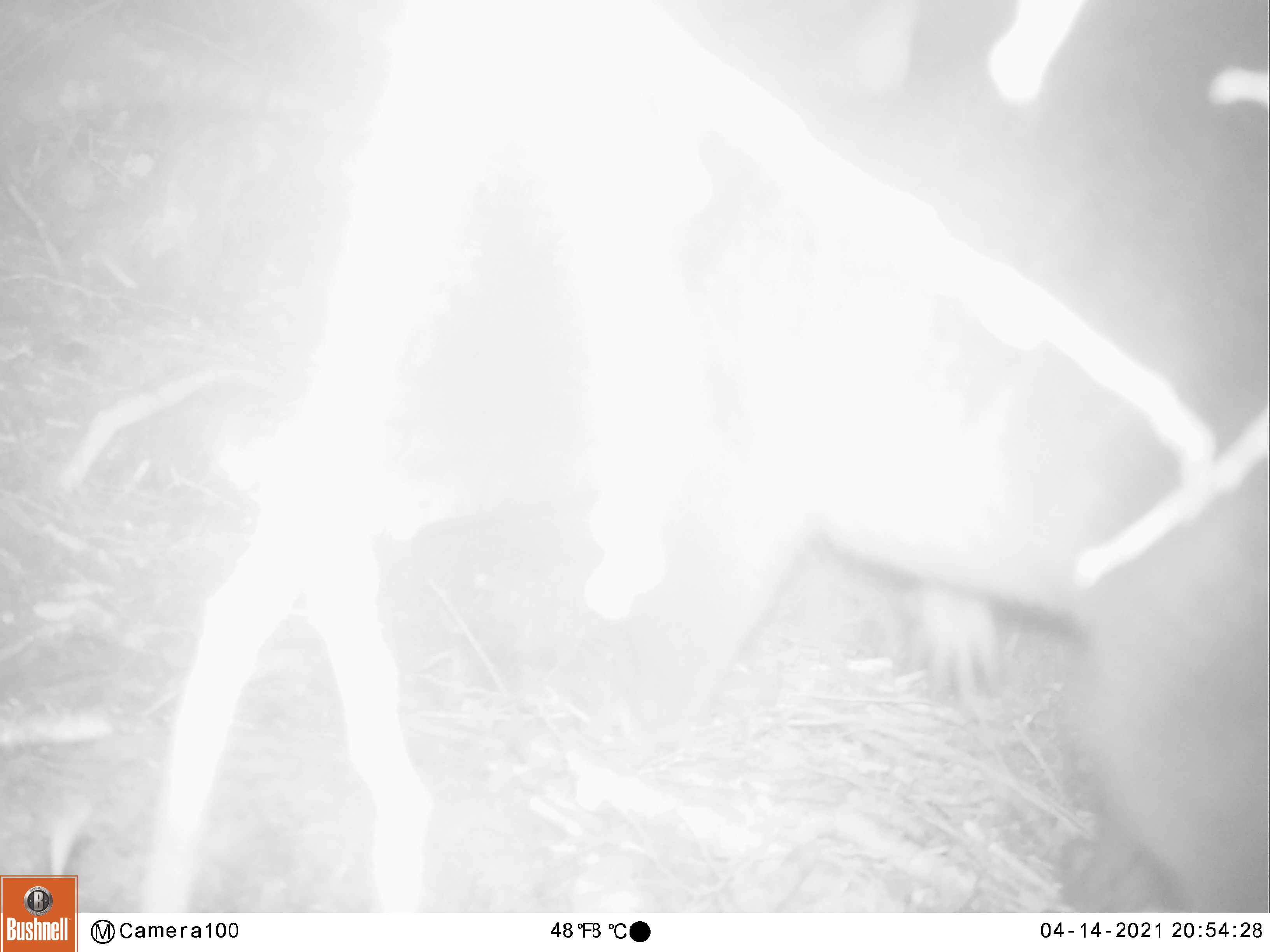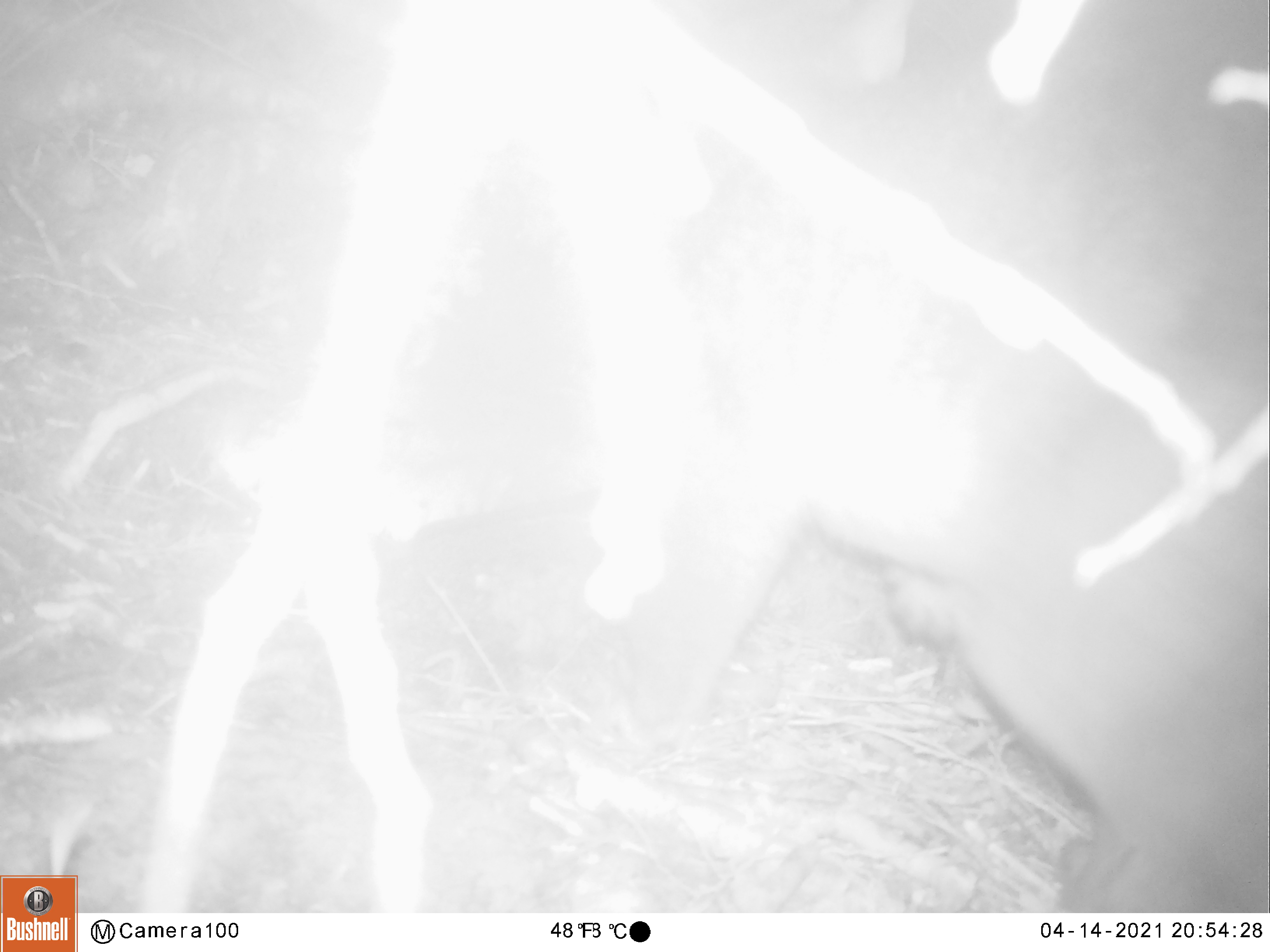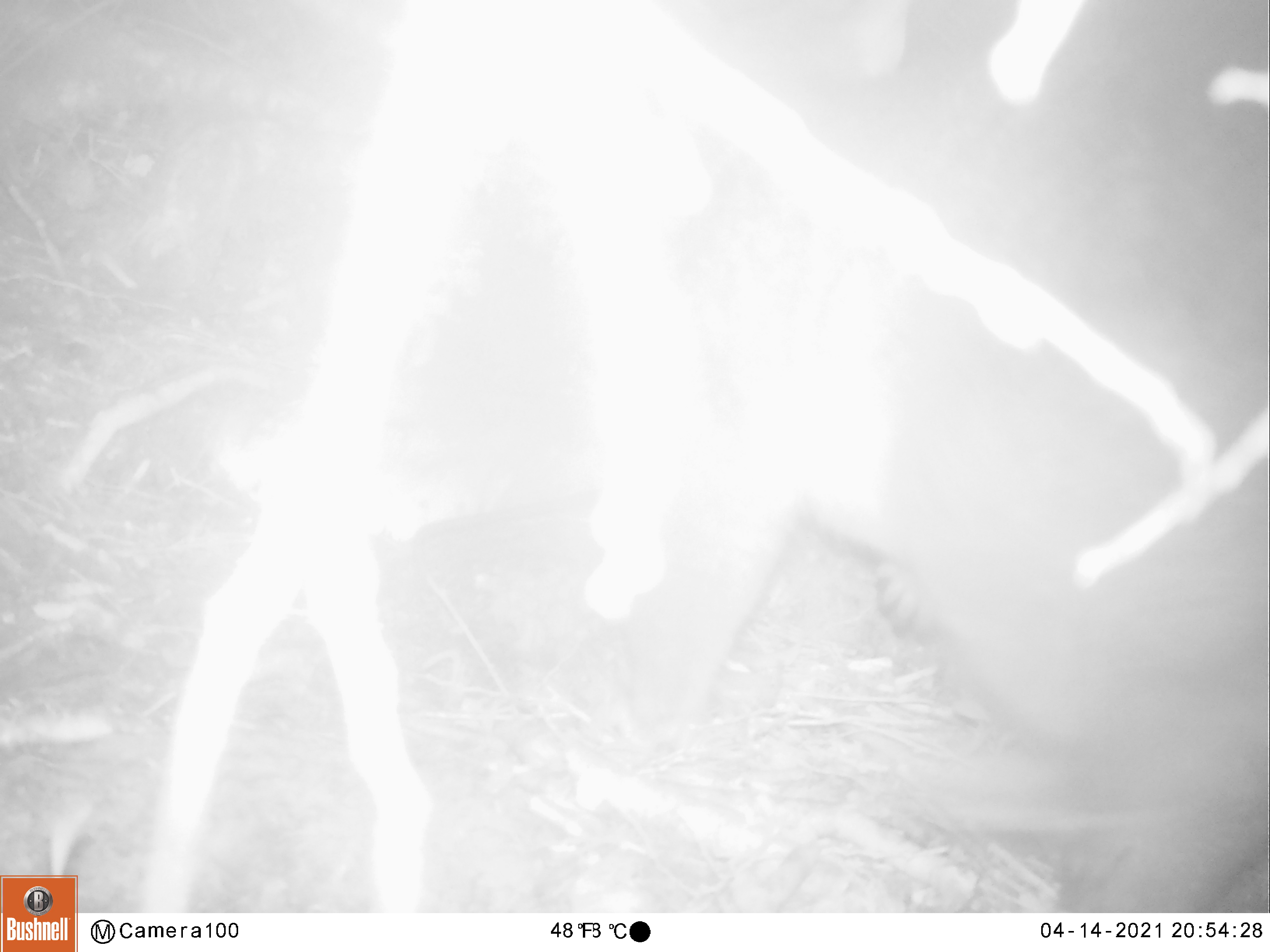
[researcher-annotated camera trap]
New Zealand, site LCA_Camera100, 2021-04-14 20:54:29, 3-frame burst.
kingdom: Animalia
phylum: Chordata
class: Mammalia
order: Diprotodontia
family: Phalangeridae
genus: Trichosurus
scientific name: Trichosurus vulpecula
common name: common brushtail possum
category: possum